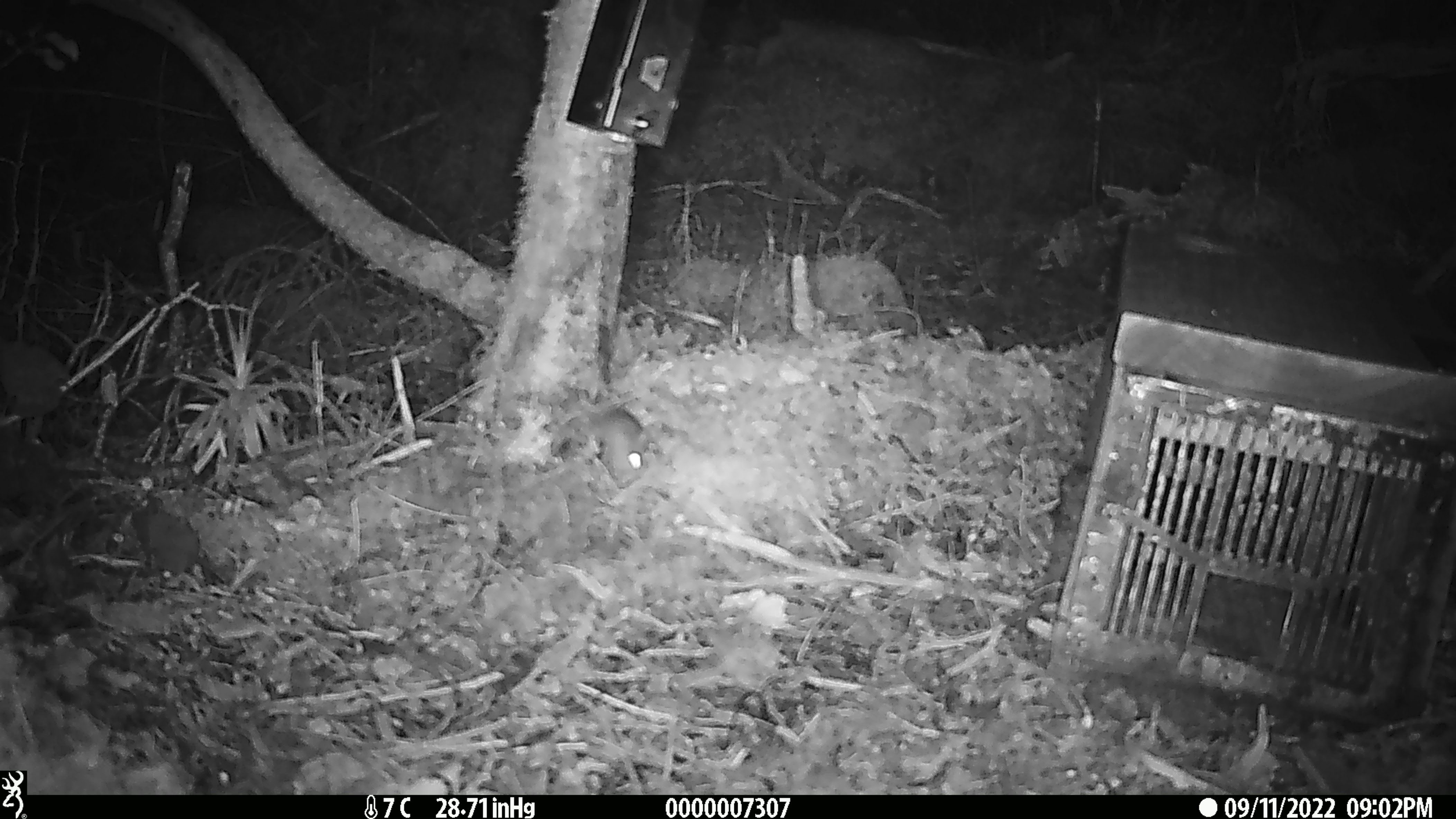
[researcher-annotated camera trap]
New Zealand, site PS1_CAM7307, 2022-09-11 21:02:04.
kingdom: Animalia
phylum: Chordata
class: Mammalia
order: Rodentia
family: Muridae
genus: Mus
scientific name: Mus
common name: mouse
Mouse (Mus).